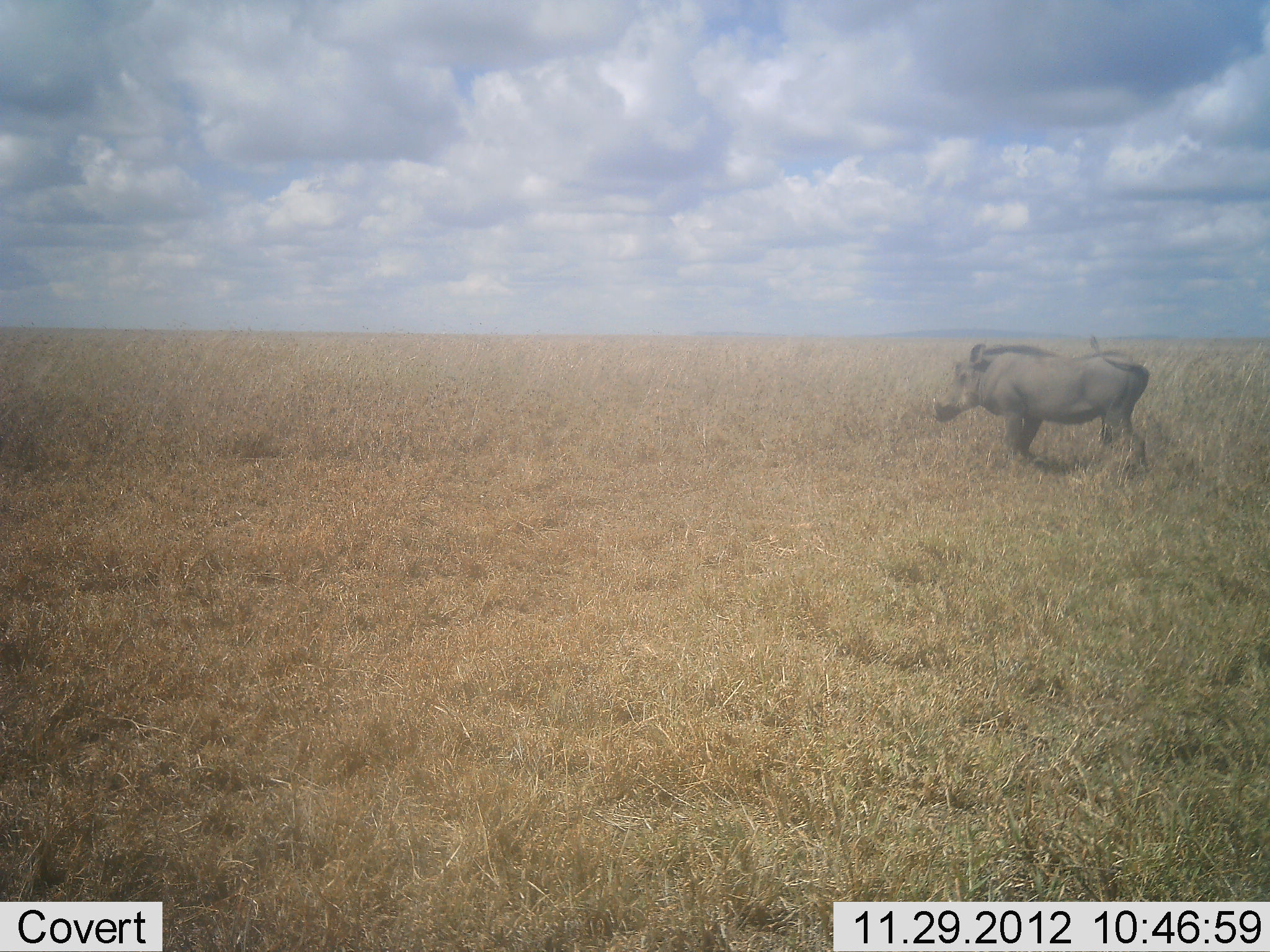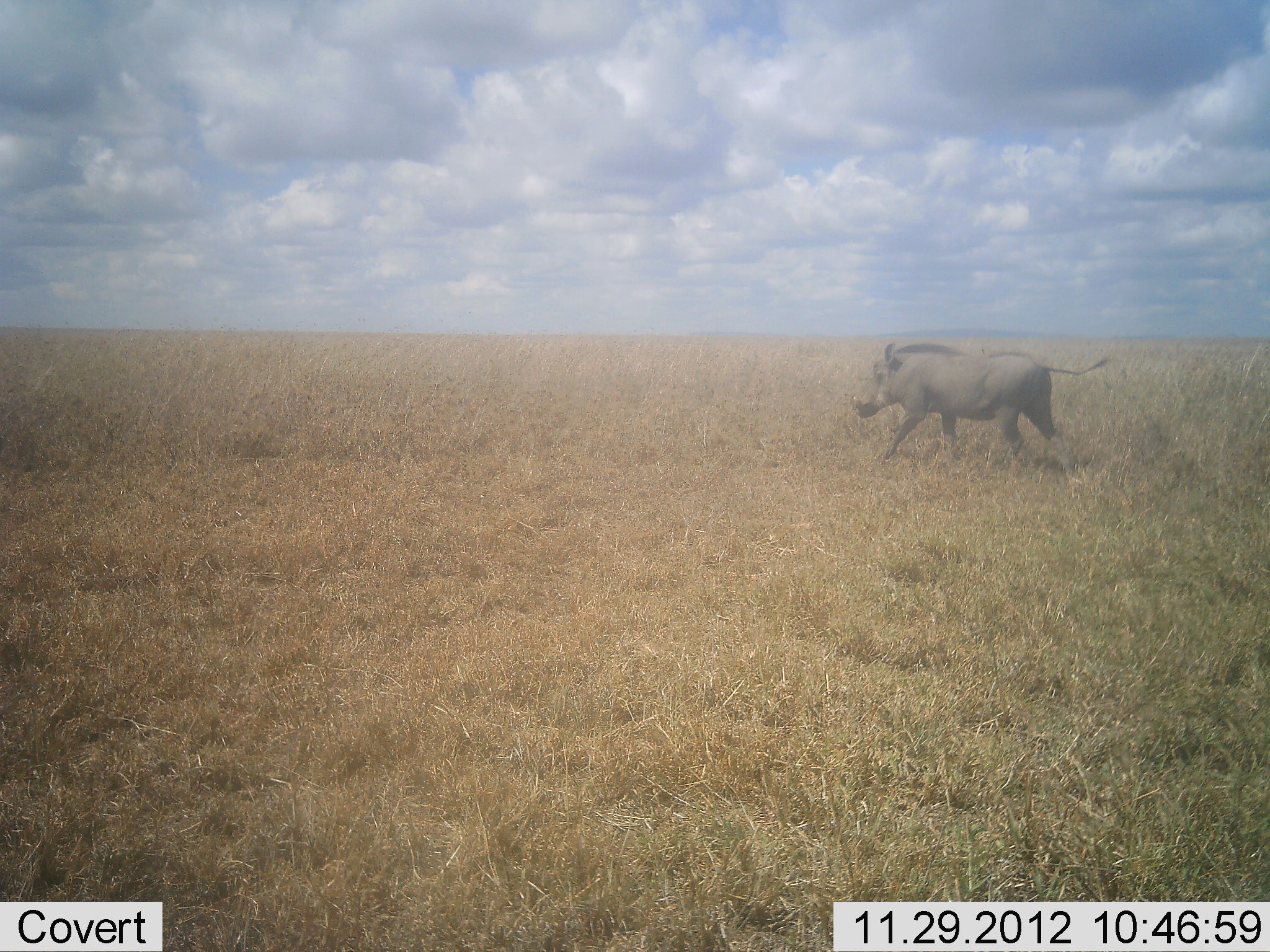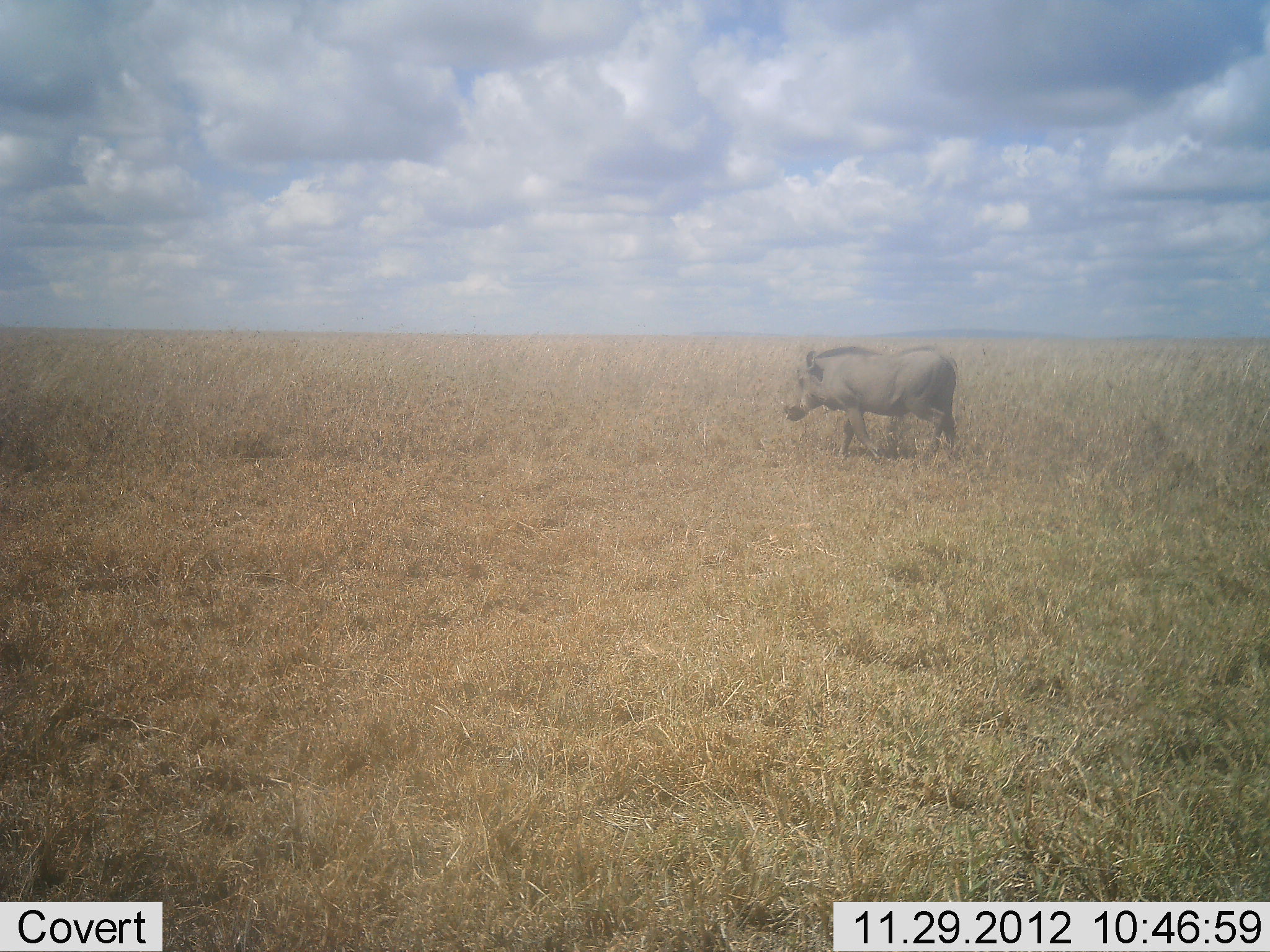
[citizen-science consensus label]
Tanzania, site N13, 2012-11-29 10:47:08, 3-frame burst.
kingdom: Animalia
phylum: Chordata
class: Mammalia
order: Artiodactyla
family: Suidae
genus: Phacochoerus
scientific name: Phacochoerus africanus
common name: warthog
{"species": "warthog (Phacochoerus africanus)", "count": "1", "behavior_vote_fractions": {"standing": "5%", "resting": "0%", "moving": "95%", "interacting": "0%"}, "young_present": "0%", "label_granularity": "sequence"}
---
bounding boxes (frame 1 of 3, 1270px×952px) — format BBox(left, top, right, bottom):
animal: BBox(932, 334, 1148, 469)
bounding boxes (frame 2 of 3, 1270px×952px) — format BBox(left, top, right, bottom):
animal: BBox(852, 342, 1112, 475)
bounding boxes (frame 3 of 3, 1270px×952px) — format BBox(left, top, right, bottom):
animal: BBox(783, 344, 964, 464)